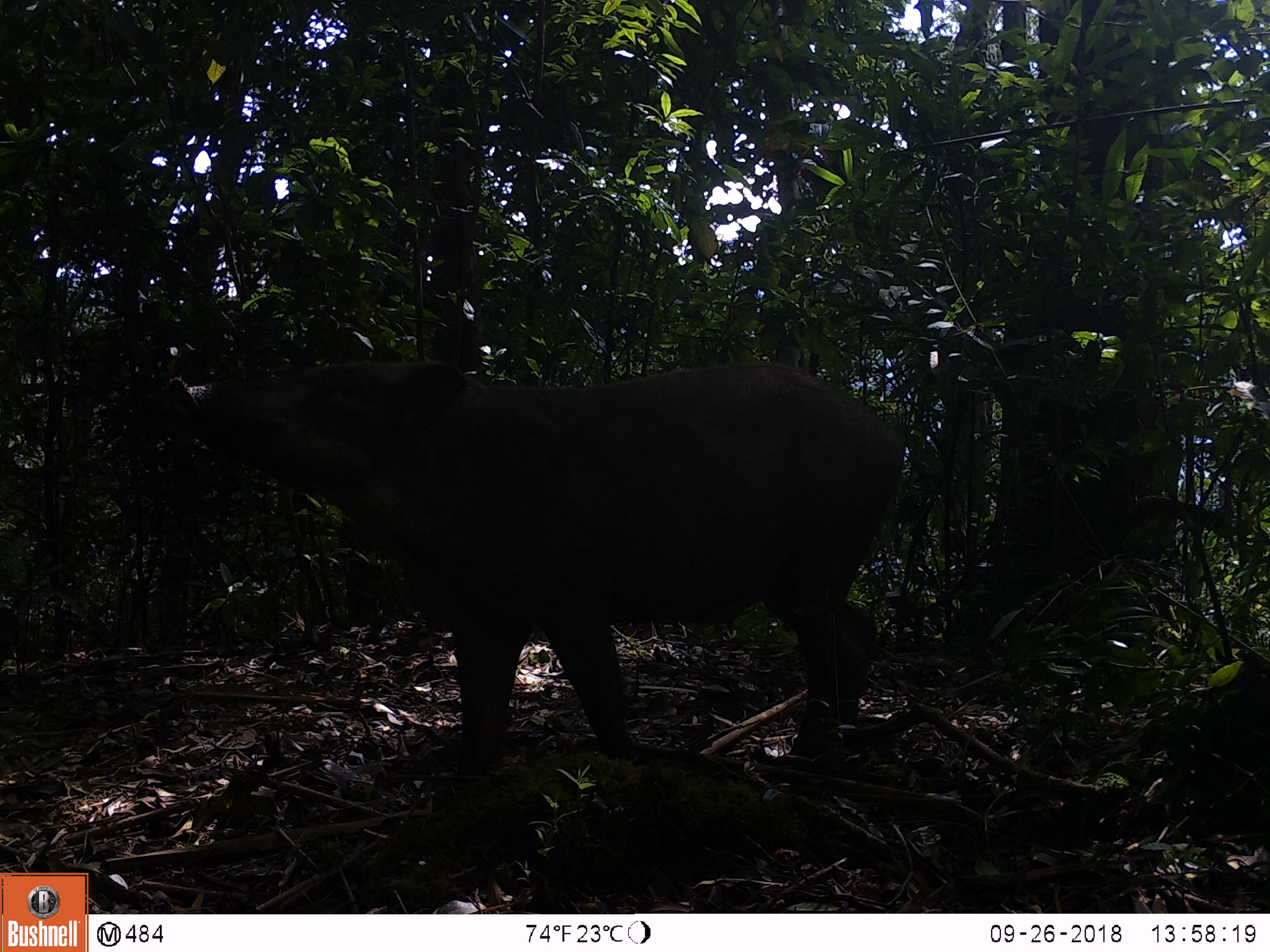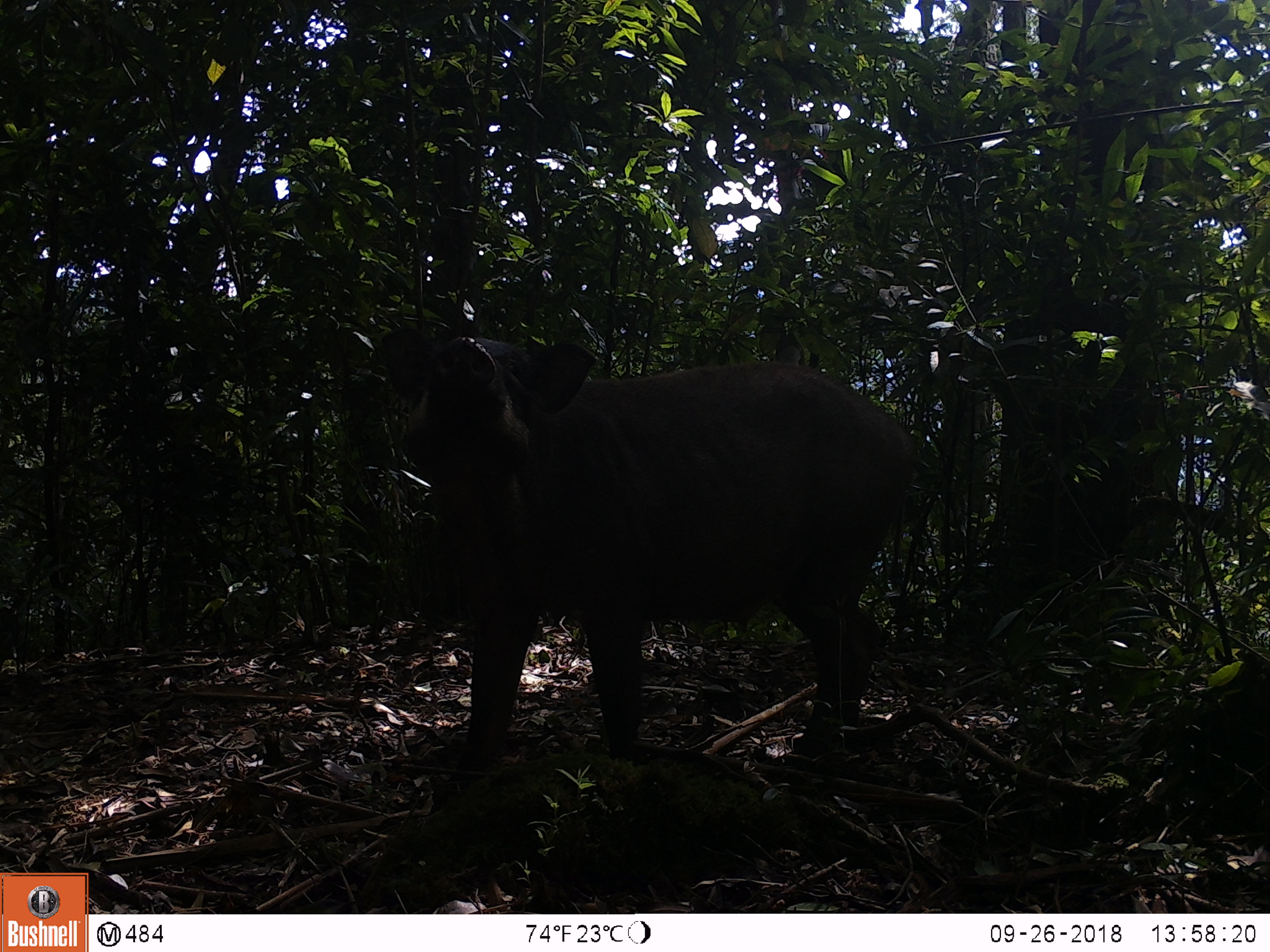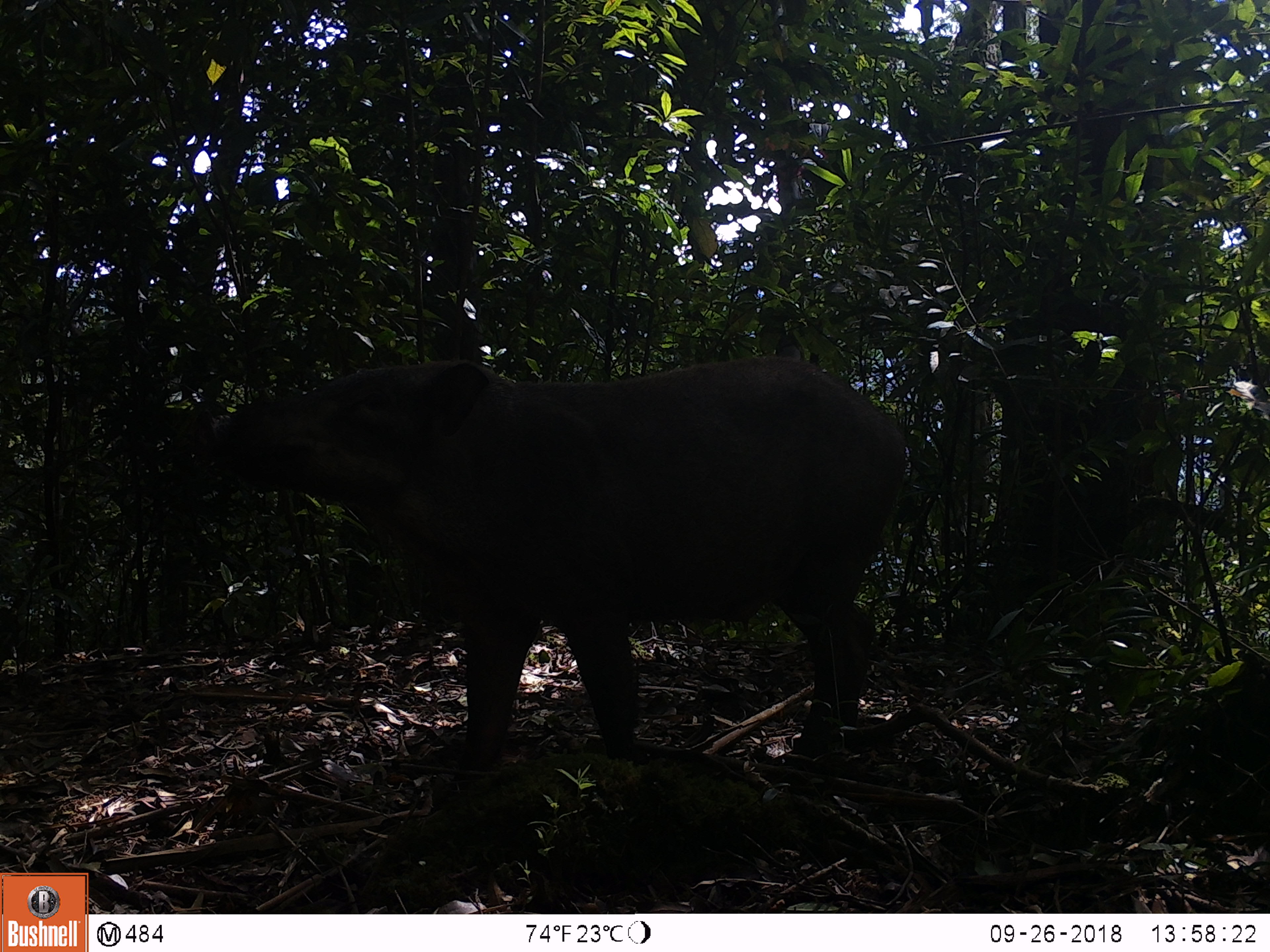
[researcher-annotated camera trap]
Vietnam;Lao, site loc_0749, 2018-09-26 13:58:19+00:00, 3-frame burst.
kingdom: Animalia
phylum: Chordata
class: Mammalia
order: Artiodactyla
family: Suidae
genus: Sus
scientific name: Sus scrofa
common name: eurasian wild pig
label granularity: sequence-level